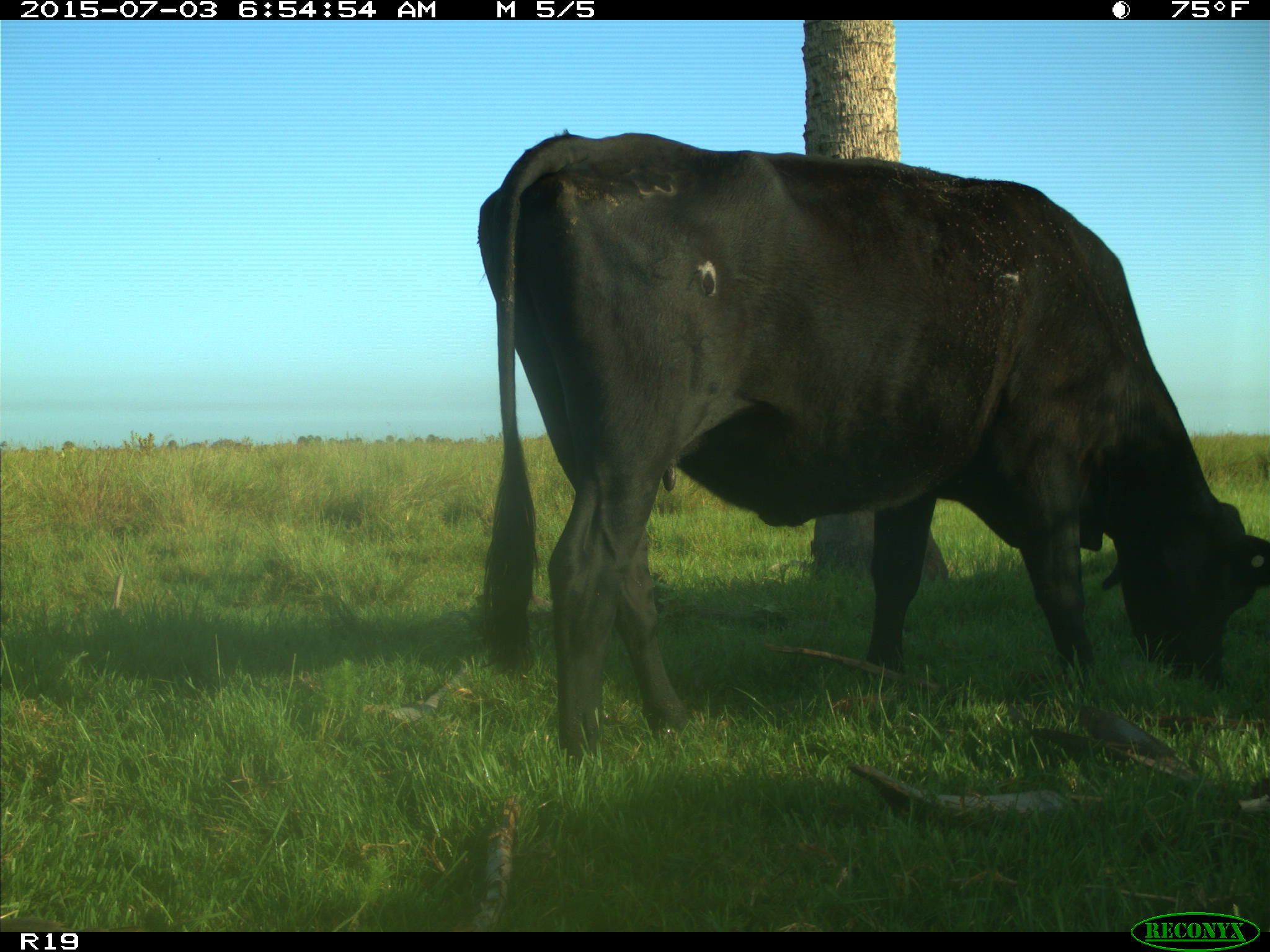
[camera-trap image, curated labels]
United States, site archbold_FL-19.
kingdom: Animalia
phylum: Chordata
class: Mammalia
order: Artiodactyla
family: Bovidae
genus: Bos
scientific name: Bos taurus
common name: domestic cow